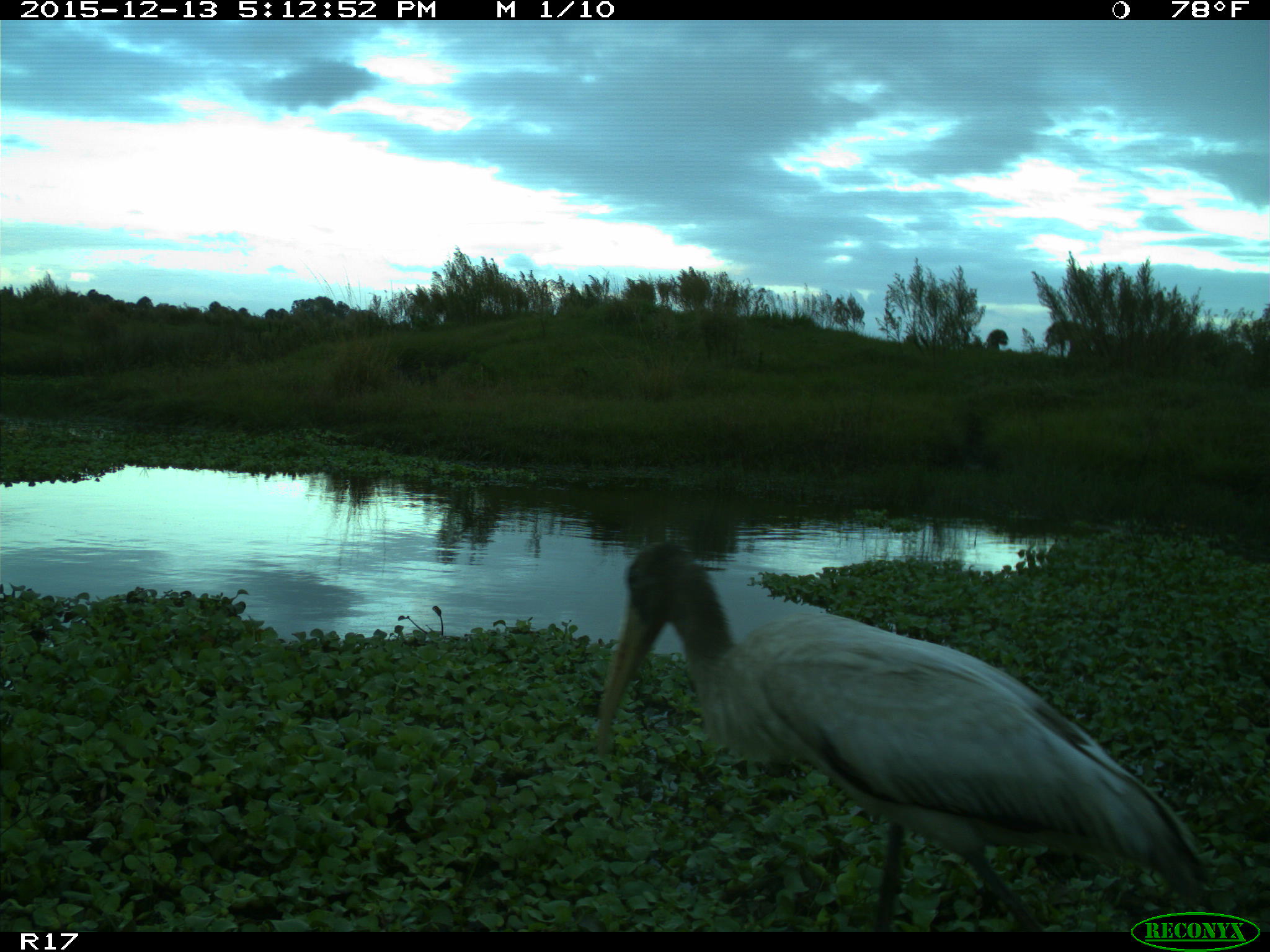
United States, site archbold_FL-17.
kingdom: Animalia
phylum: Chordata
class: Aves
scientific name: Aves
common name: birds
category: unidentified bird